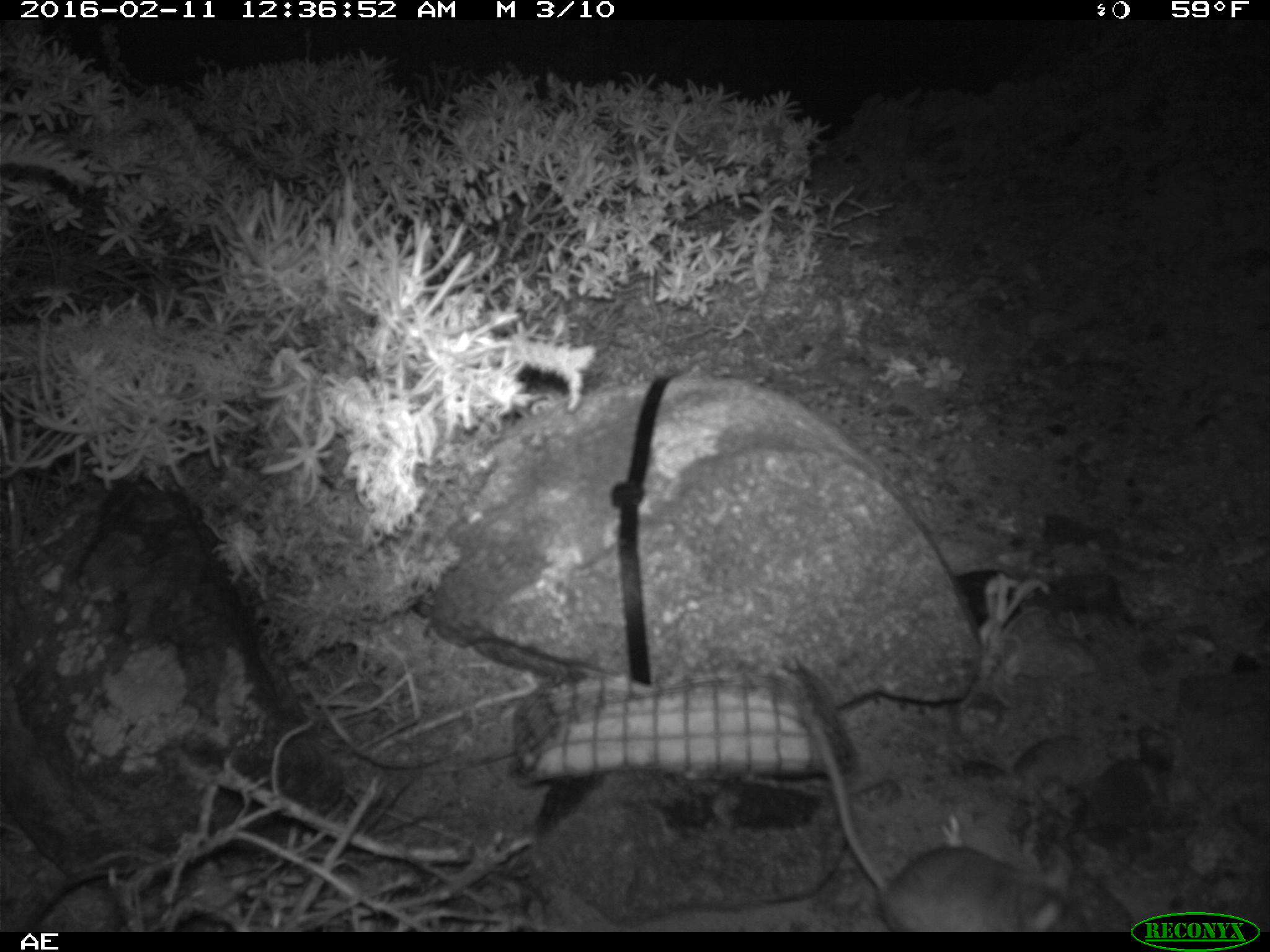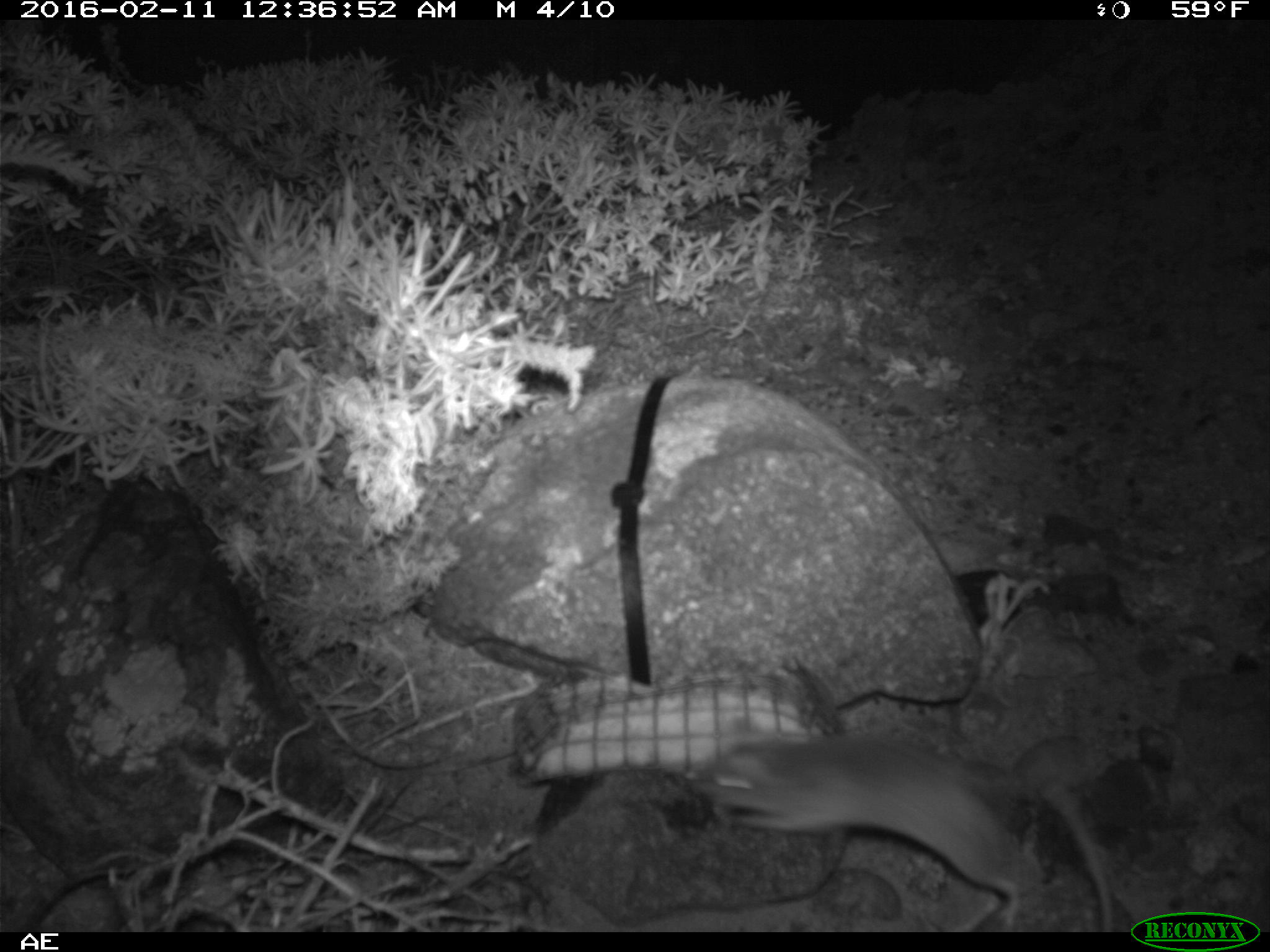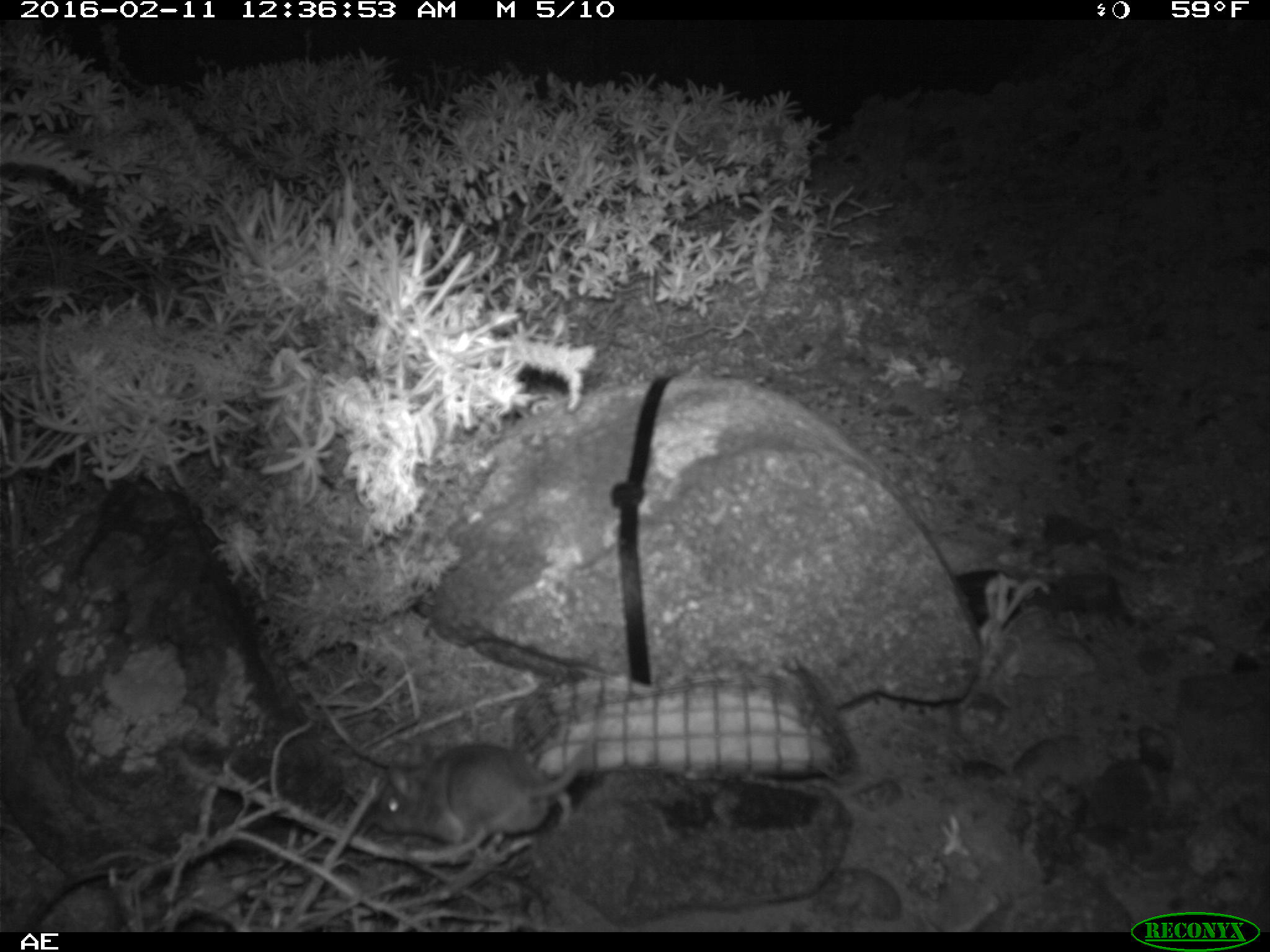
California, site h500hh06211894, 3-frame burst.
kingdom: Animalia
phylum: Chordata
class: Mammalia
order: Rodentia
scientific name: Rodentia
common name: rodent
Rodent (Rodentia).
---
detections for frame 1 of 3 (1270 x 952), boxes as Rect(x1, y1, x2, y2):
rodent: Rect(802, 712, 1091, 932)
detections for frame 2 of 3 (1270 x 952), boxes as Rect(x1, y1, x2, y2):
rodent: Rect(687, 727, 1114, 931)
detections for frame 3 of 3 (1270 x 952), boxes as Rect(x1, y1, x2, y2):
rodent: Rect(371, 716, 605, 855)